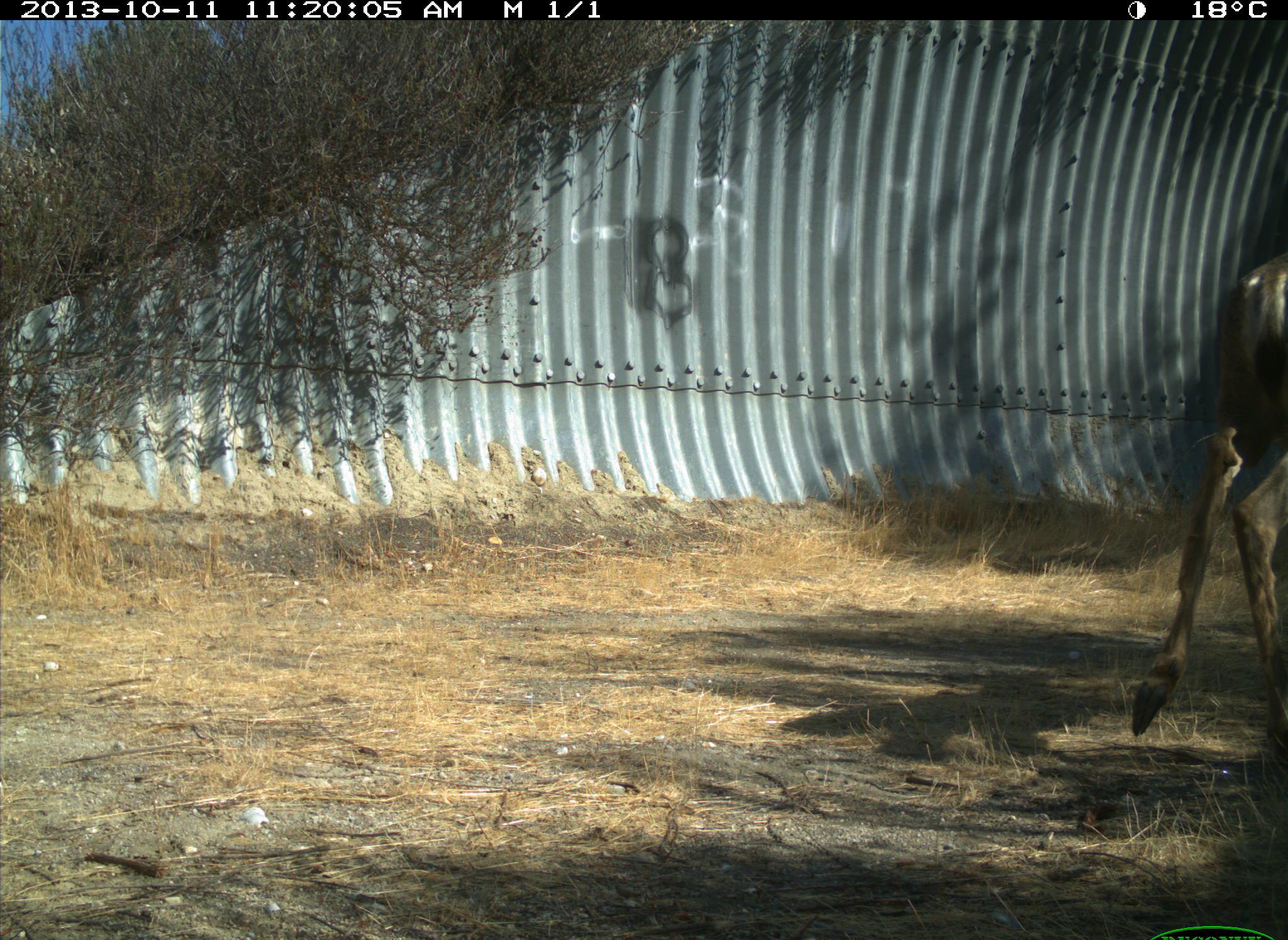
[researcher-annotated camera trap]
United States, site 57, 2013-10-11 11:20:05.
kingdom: Animalia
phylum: Chordata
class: Mammalia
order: Artiodactyla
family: Cervidae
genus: Odocoileus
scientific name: Odocoileus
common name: deer